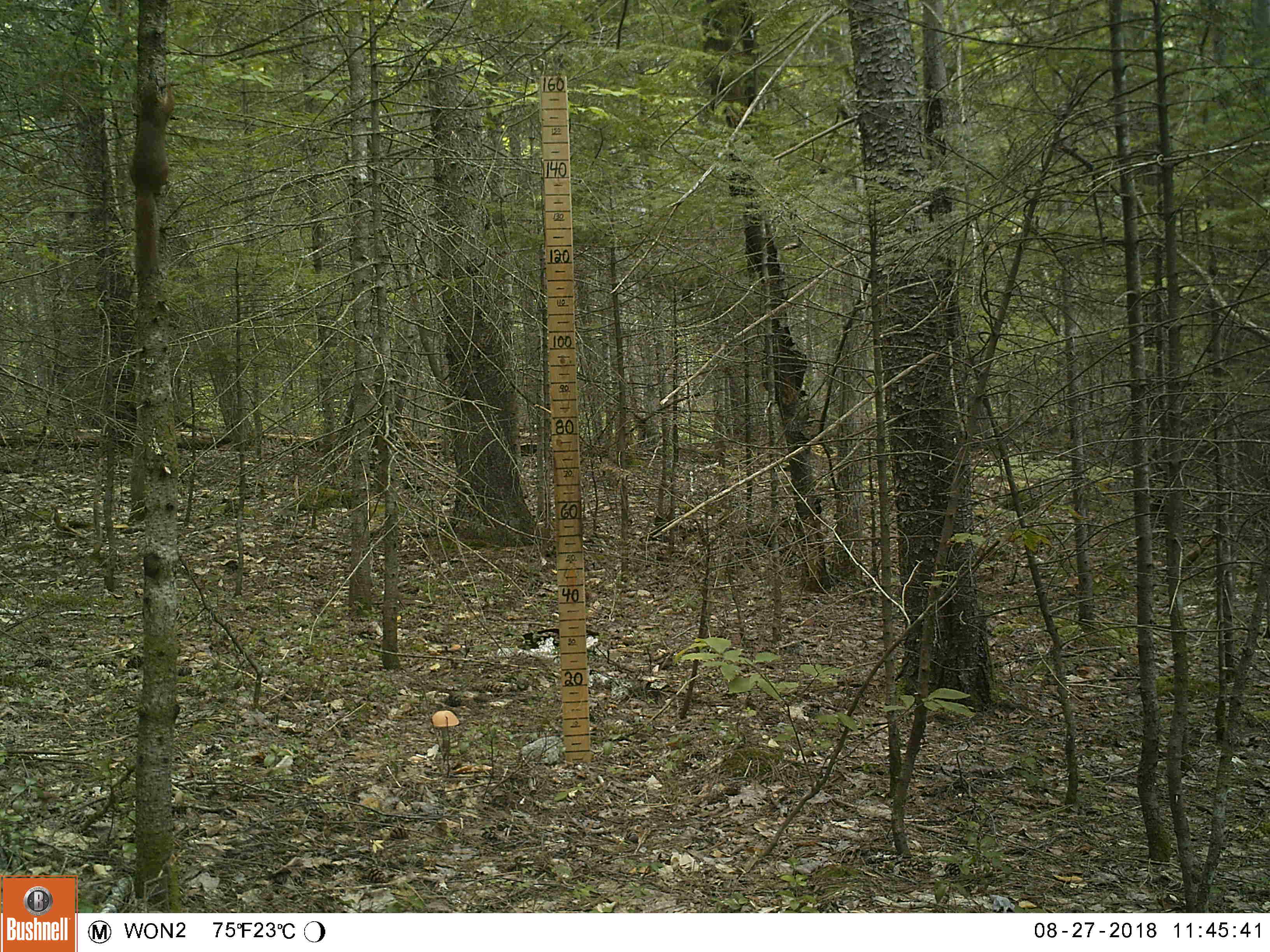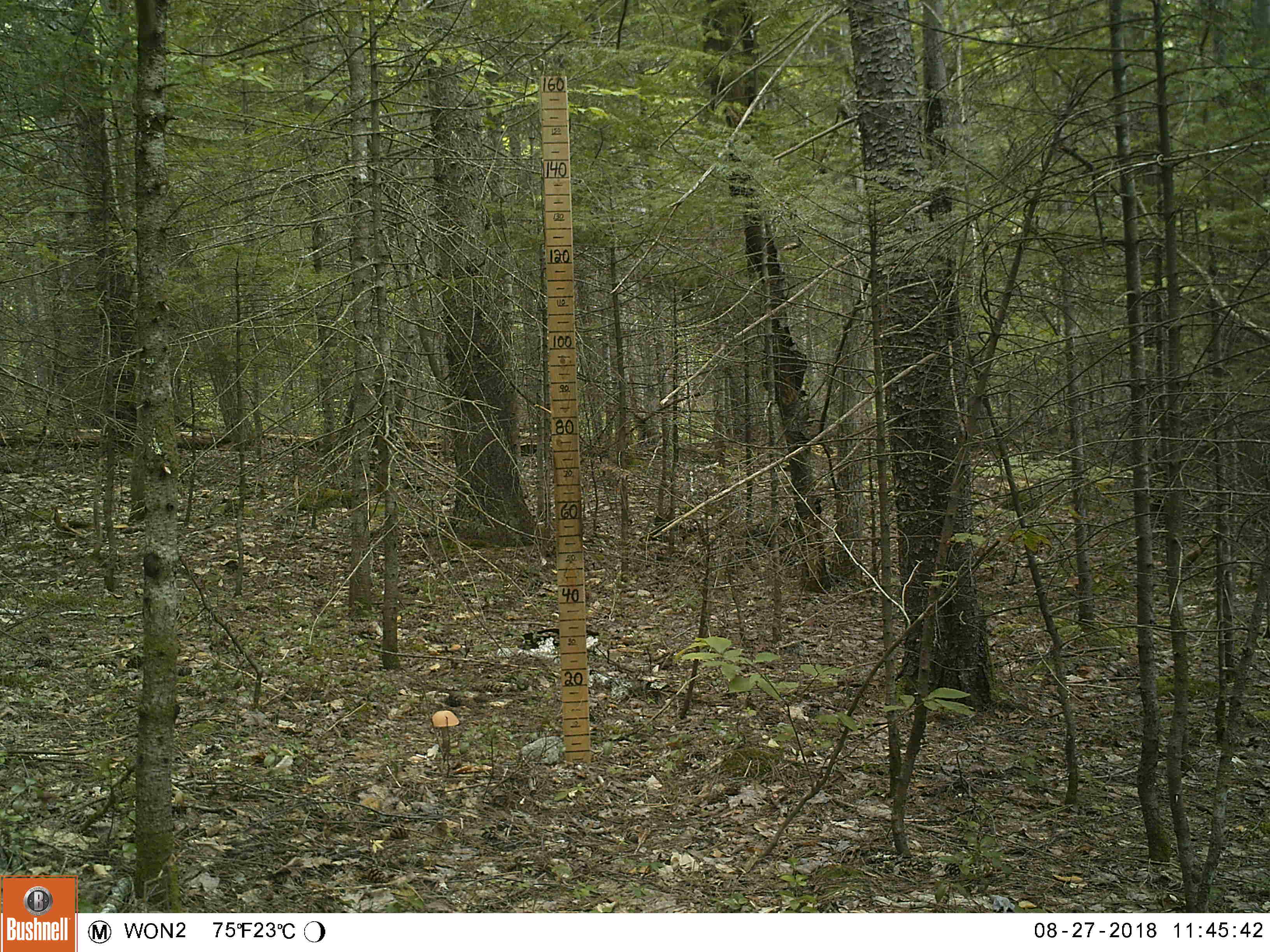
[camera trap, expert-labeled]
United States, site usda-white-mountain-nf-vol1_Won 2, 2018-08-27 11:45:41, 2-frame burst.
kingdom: Animalia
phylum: Chordata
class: Mammalia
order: Rodentia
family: Sciuridae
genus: Tamiasciurus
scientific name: Tamiasciurus hudsonicus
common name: red squirrel